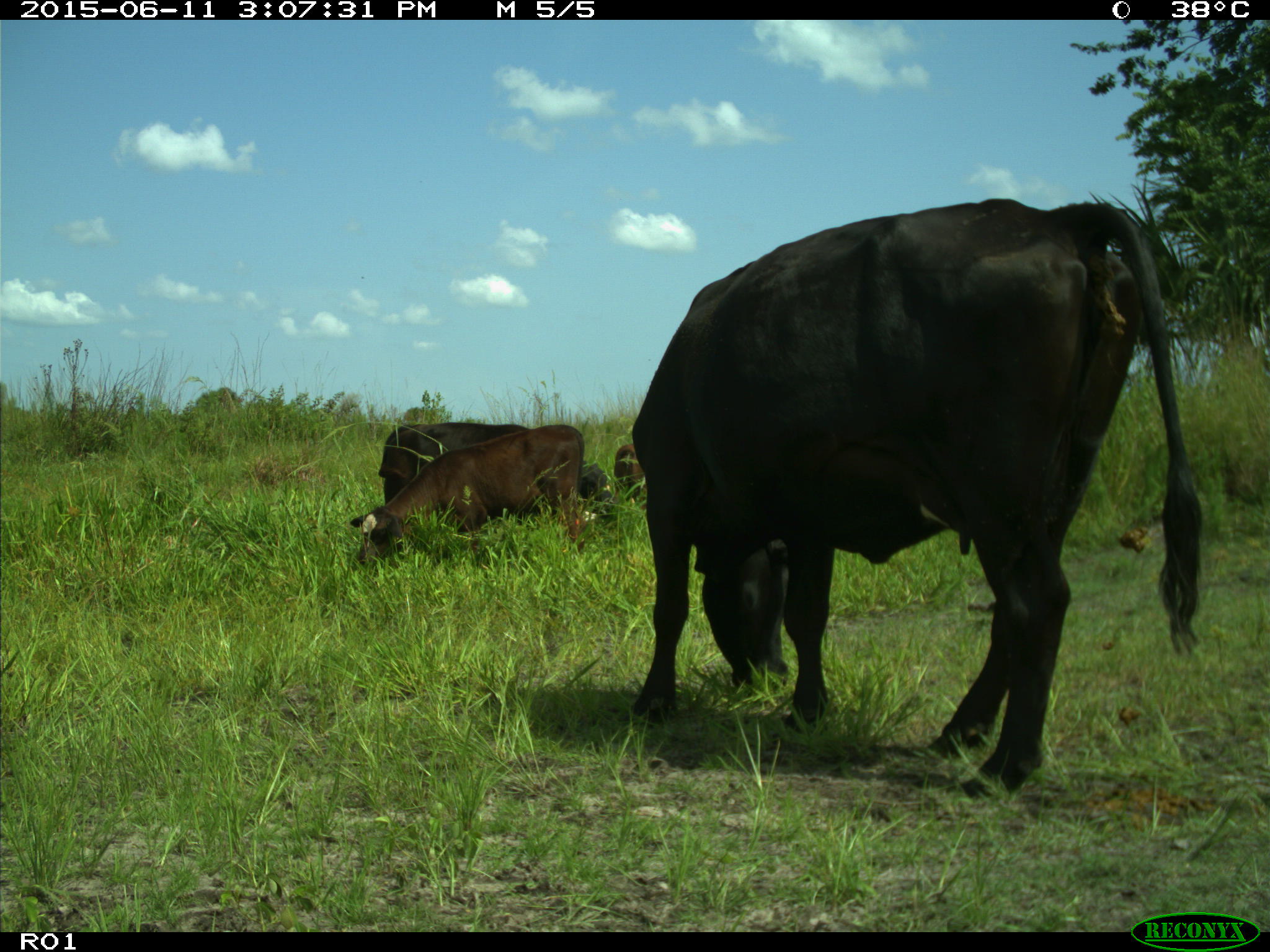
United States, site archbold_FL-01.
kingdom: Animalia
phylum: Chordata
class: Mammalia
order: Artiodactyla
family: Bovidae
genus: Bos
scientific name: Bos taurus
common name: domestic cow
Bos taurus (domestic cow).